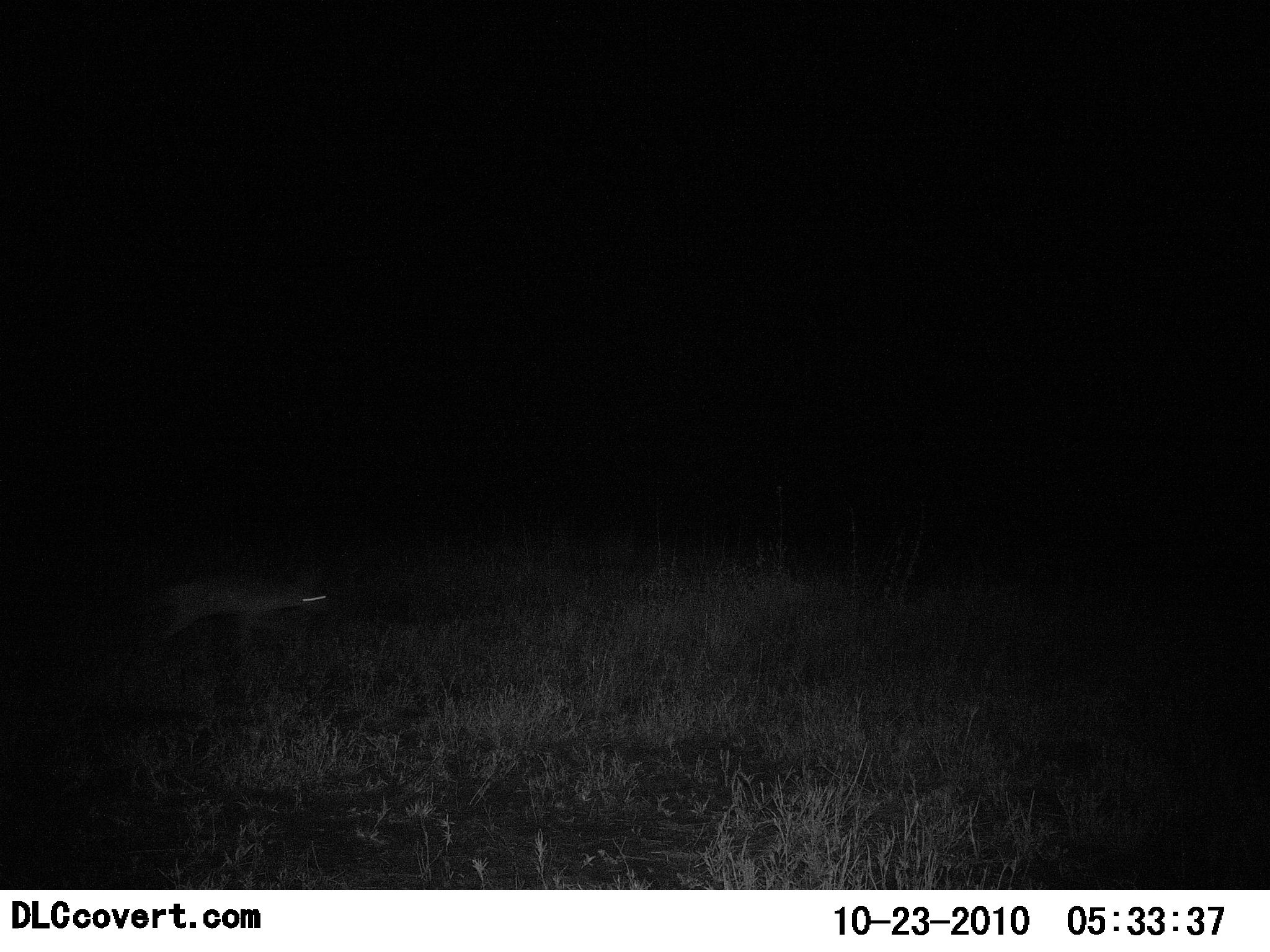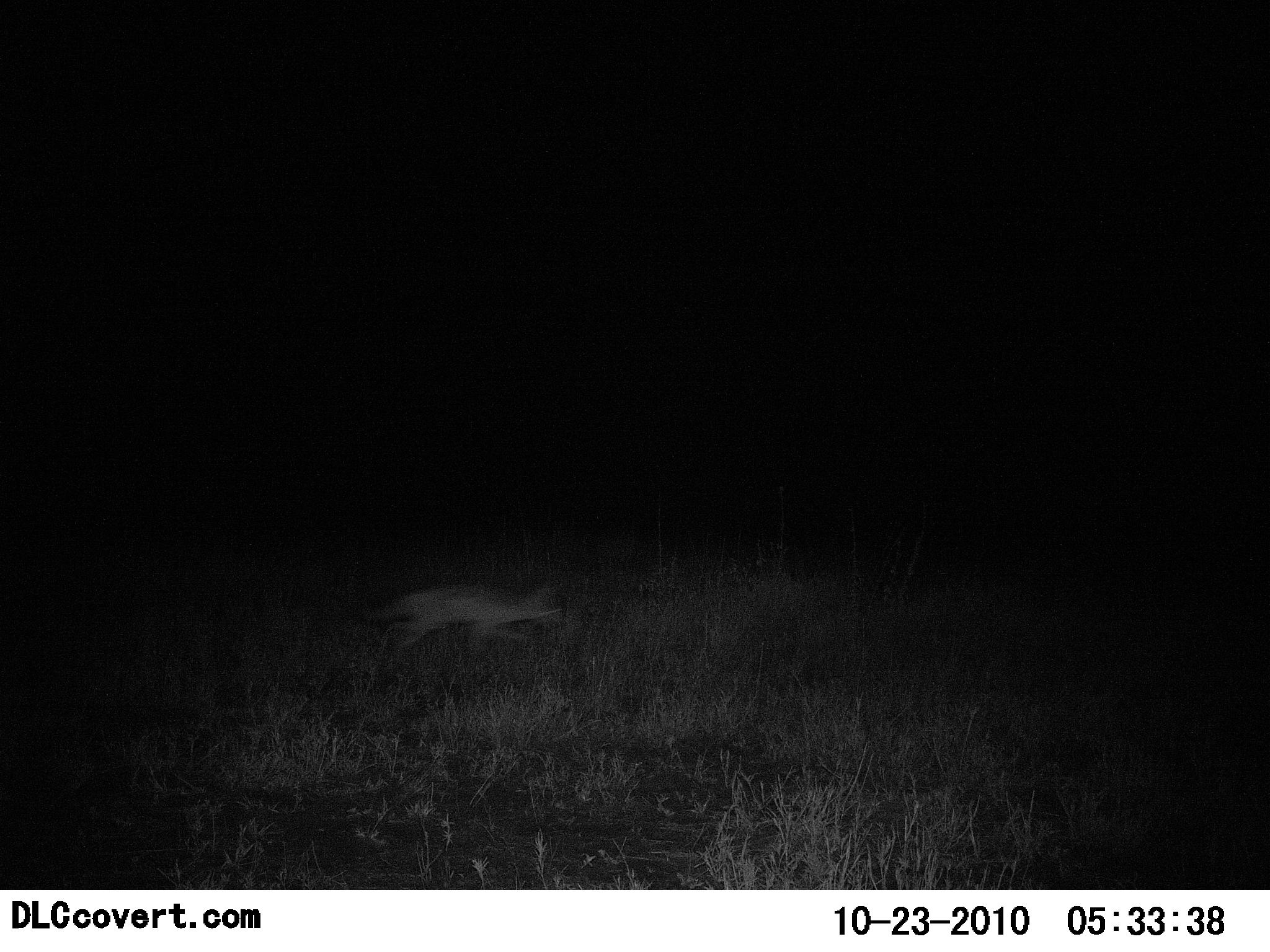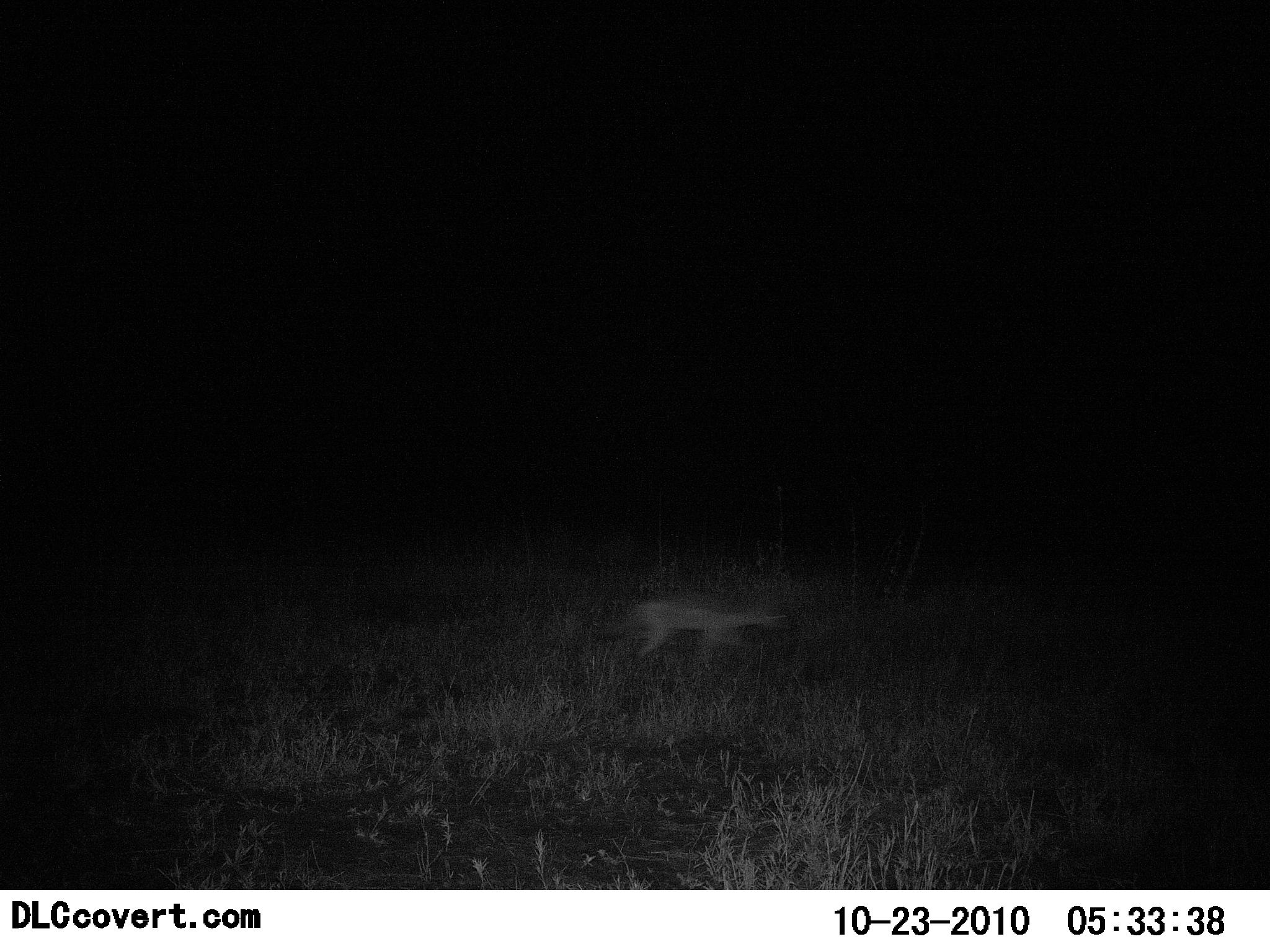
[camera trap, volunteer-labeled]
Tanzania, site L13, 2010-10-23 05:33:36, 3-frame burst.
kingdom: Animalia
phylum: Chordata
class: Mammalia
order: Carnivora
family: Canidae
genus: Otocyon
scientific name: Otocyon megalotis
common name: bat-eared fox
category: batearedfox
Batearedfox (bat-eared fox) (Otocyon megalotis), count 1. Behavior (volunteer vote fractions): standing 0%, resting 0%, moving 100%, interacting 0%. Young present (vote fraction): 10%. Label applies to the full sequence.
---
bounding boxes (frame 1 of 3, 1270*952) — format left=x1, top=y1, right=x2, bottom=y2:
animal: left=151, top=572, right=331, bottom=664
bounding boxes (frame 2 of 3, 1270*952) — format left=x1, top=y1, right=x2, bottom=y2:
animal: left=371, top=580, right=569, bottom=664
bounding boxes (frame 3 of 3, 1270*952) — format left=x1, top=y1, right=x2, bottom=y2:
animal: left=610, top=595, right=789, bottom=670